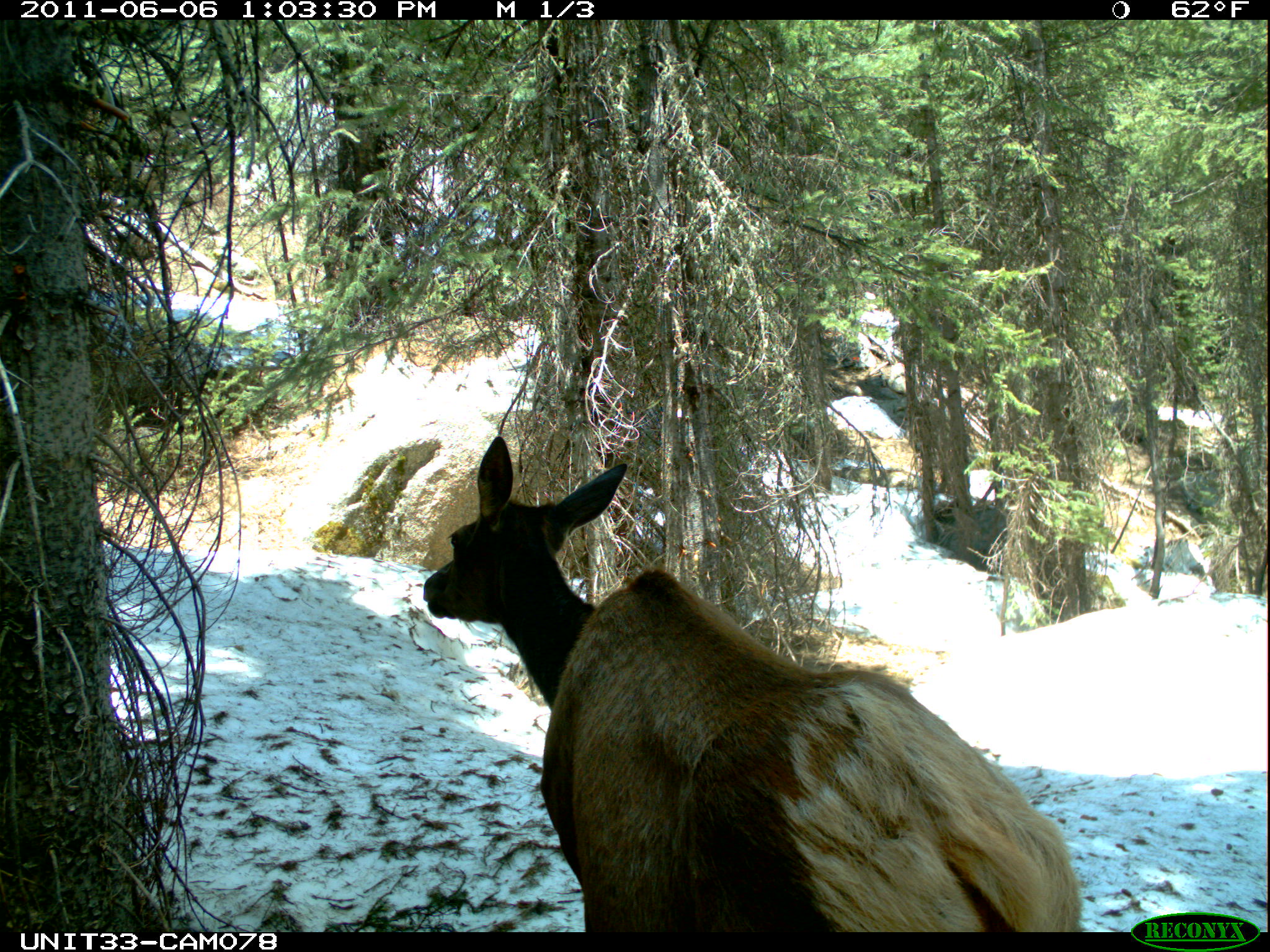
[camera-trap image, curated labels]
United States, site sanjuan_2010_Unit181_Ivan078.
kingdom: Animalia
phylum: Chordata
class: Mammalia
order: Artiodactyla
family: Cervidae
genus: Cervus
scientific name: Cervus elaphus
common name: red deer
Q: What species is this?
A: Cervus elaphus (red deer).